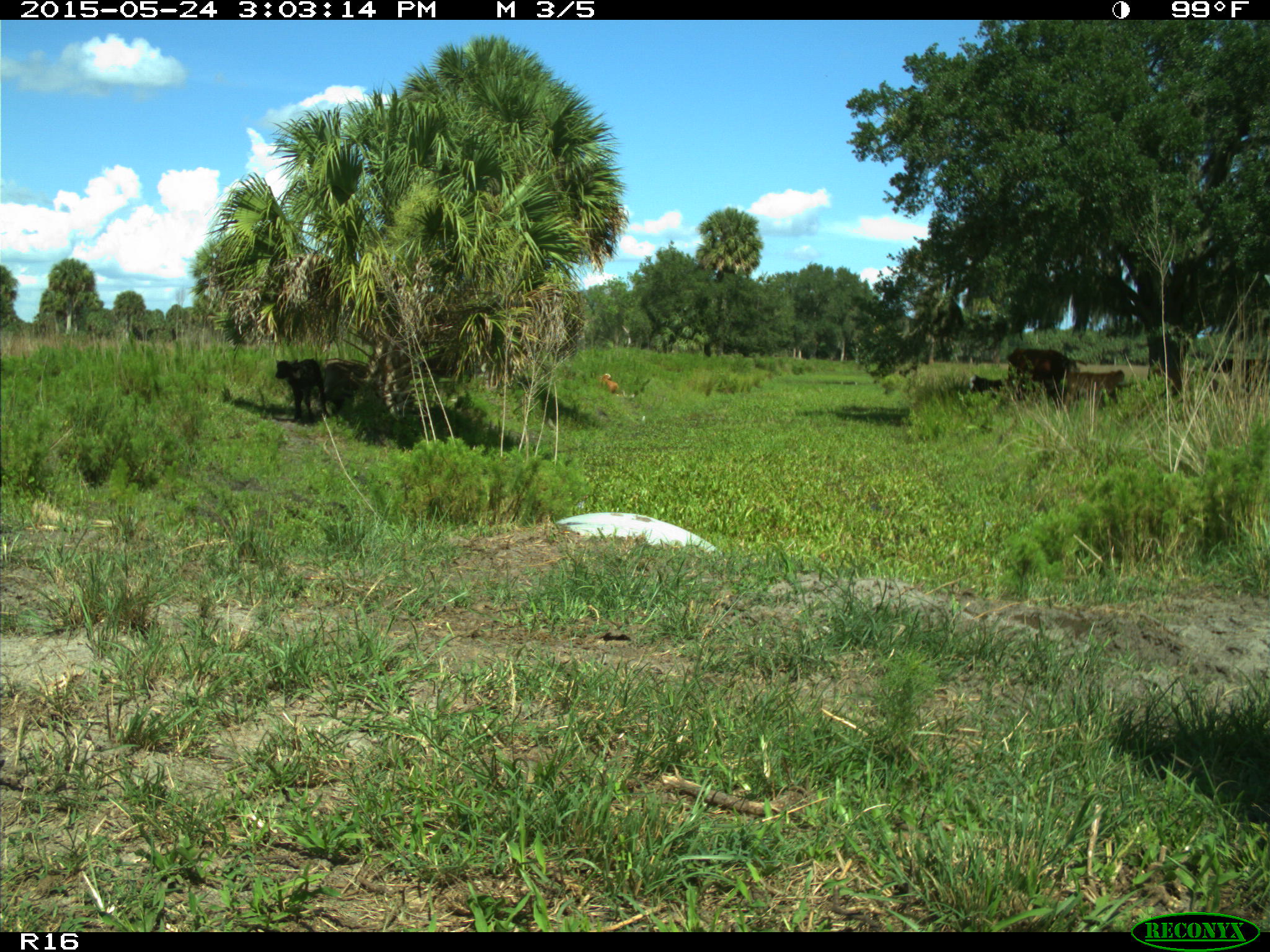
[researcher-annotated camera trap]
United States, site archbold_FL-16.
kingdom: Animalia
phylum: Chordata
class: Mammalia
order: Artiodactyla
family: Bovidae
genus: Bos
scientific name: Bos taurus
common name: domestic cow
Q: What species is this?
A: Bos taurus (domestic cow).